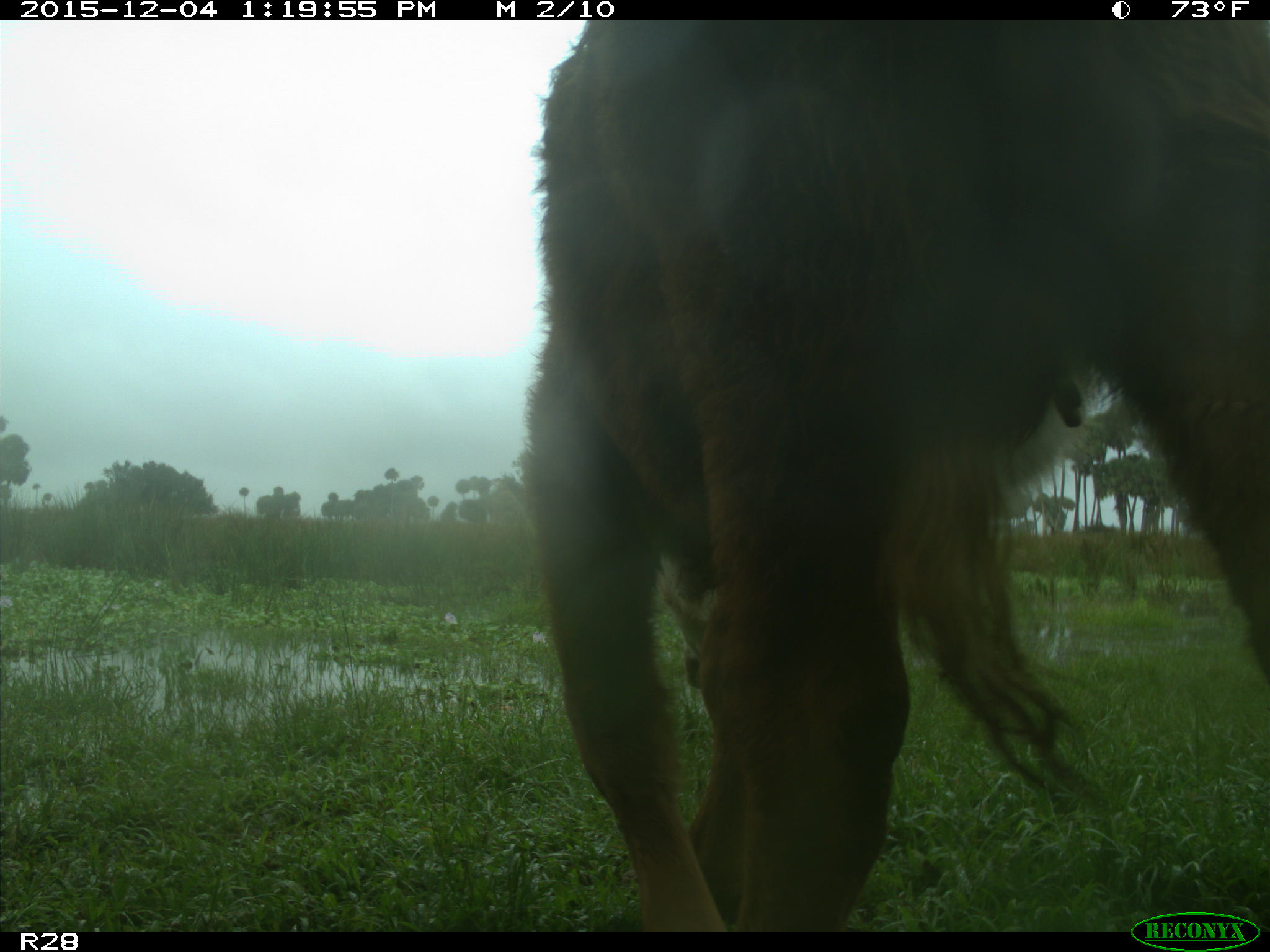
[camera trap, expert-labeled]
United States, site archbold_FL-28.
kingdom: Animalia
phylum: Chordata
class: Mammalia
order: Artiodactyla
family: Bovidae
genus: Bos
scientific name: Bos taurus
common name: domestic cow